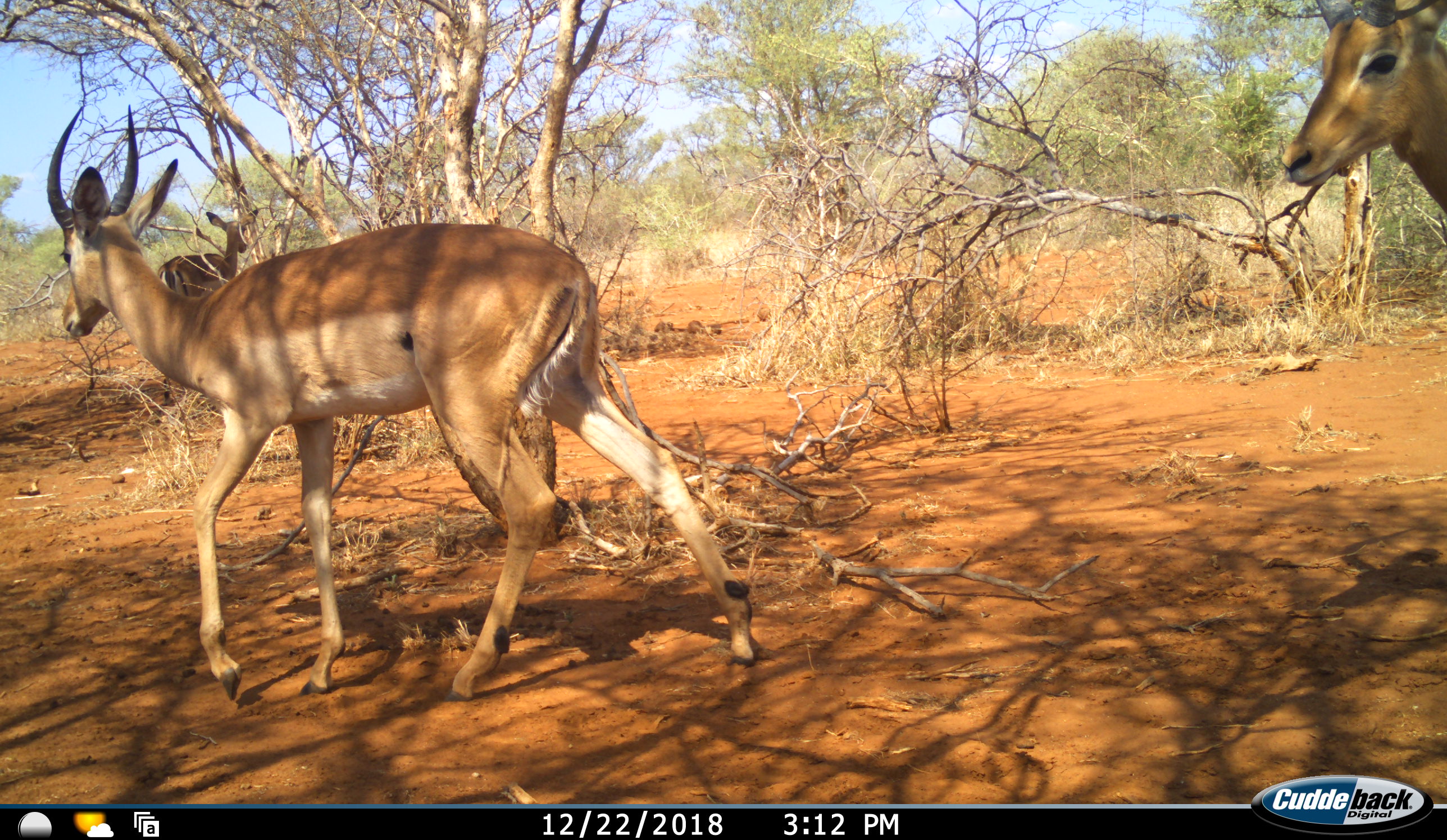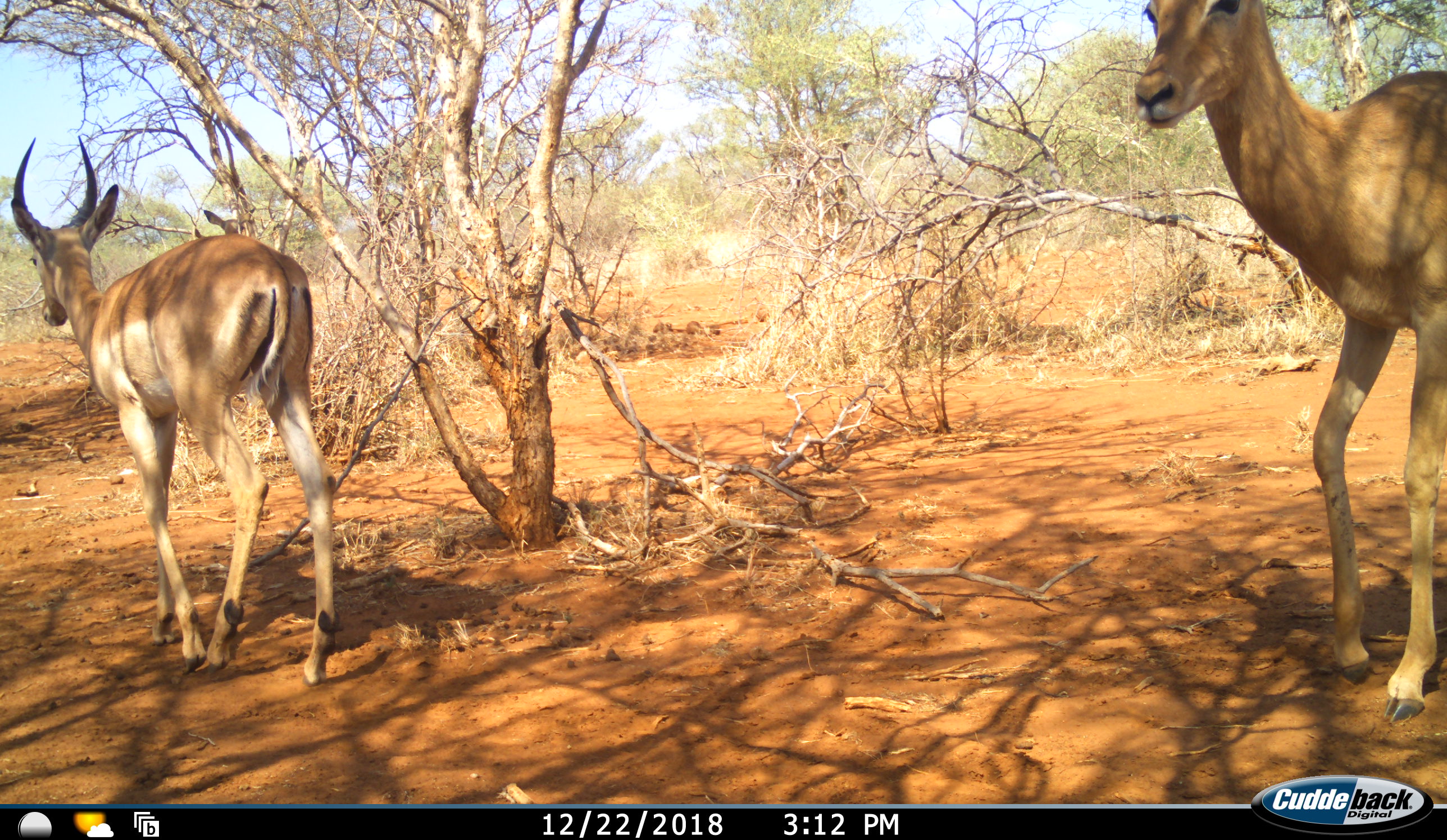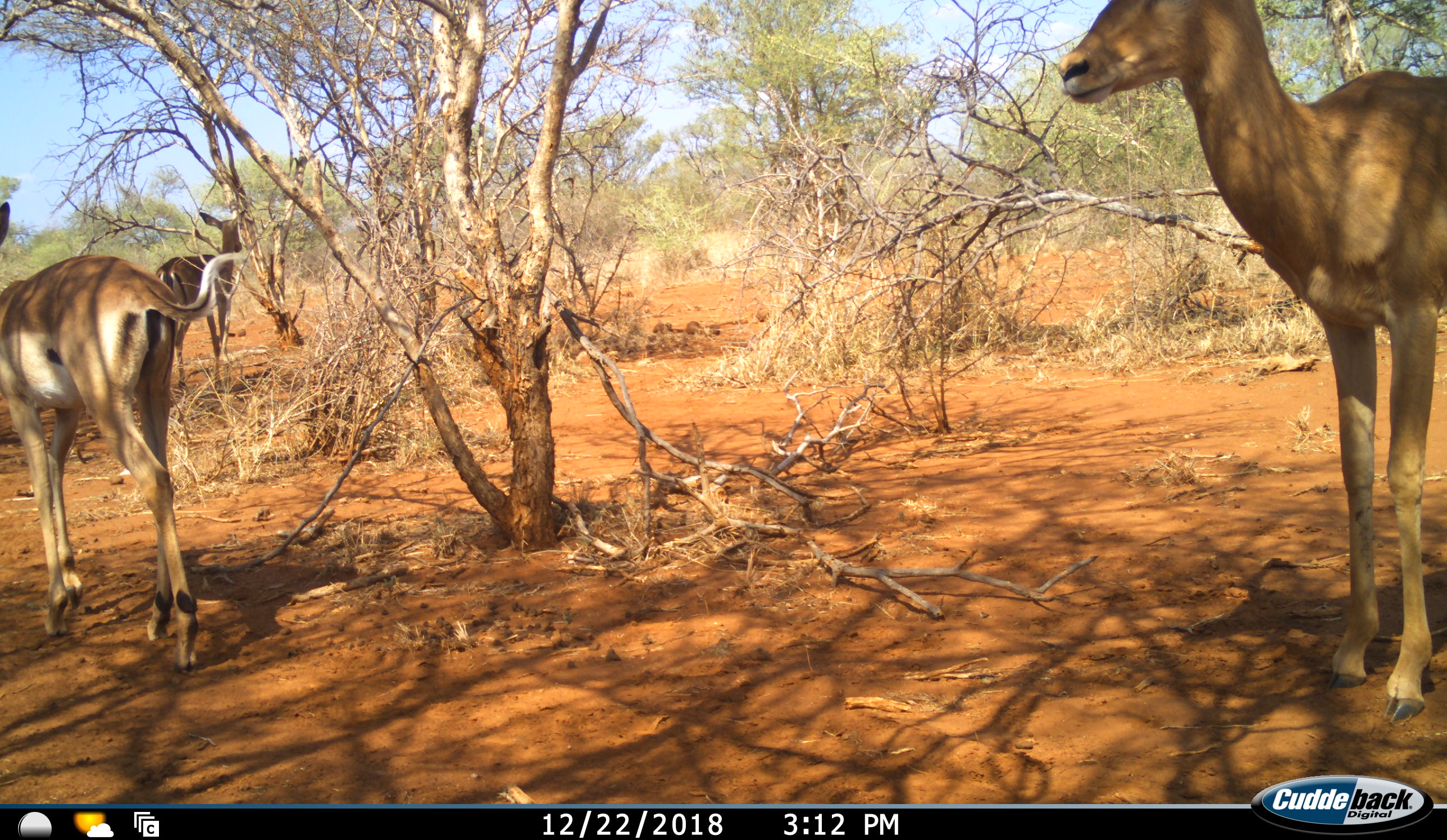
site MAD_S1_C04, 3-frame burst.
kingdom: Animalia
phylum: Chordata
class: Mammalia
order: Artiodactyla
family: Bovidae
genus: Aepyceros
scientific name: Aepyceros melampus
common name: impala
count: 3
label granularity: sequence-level